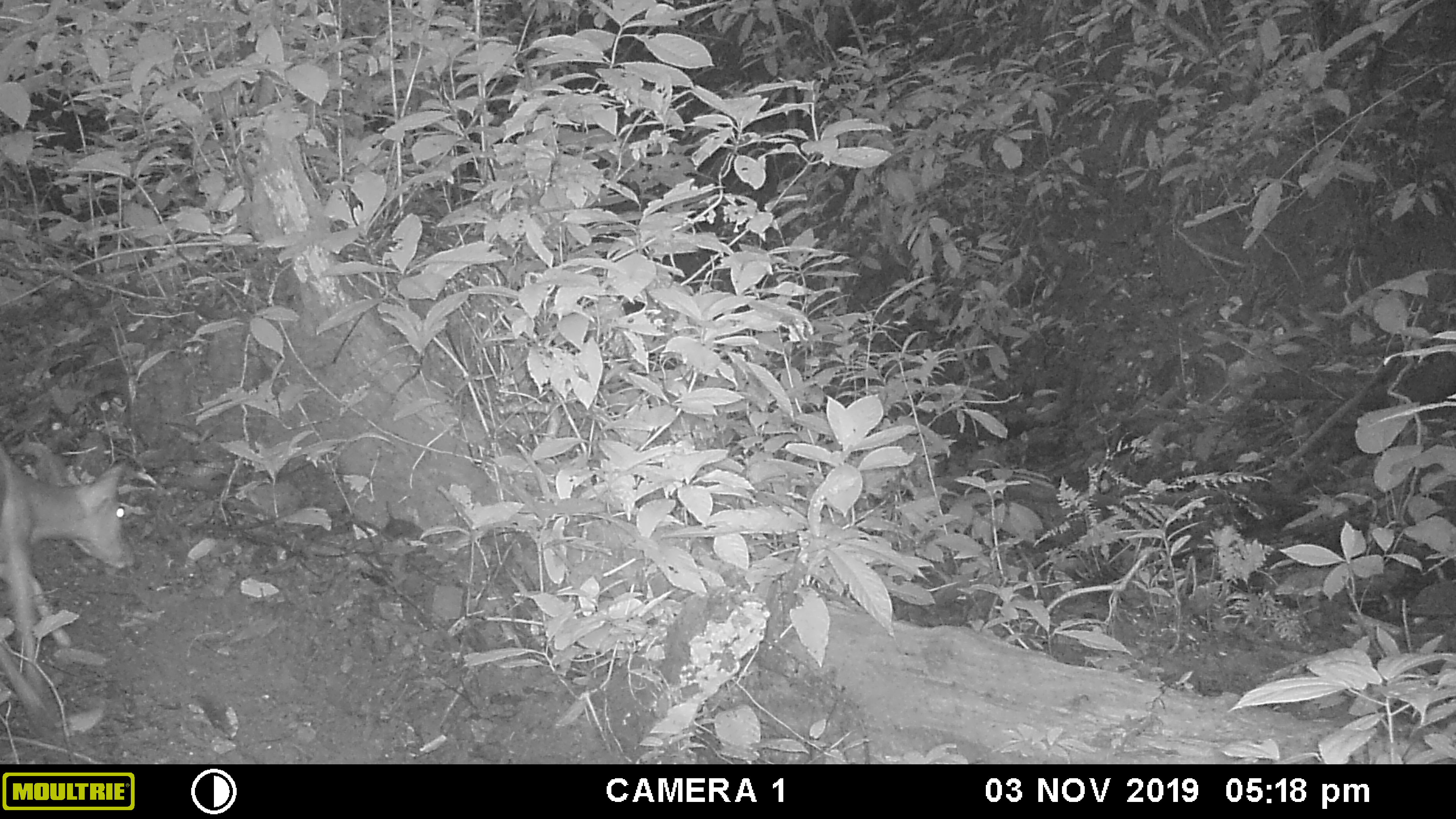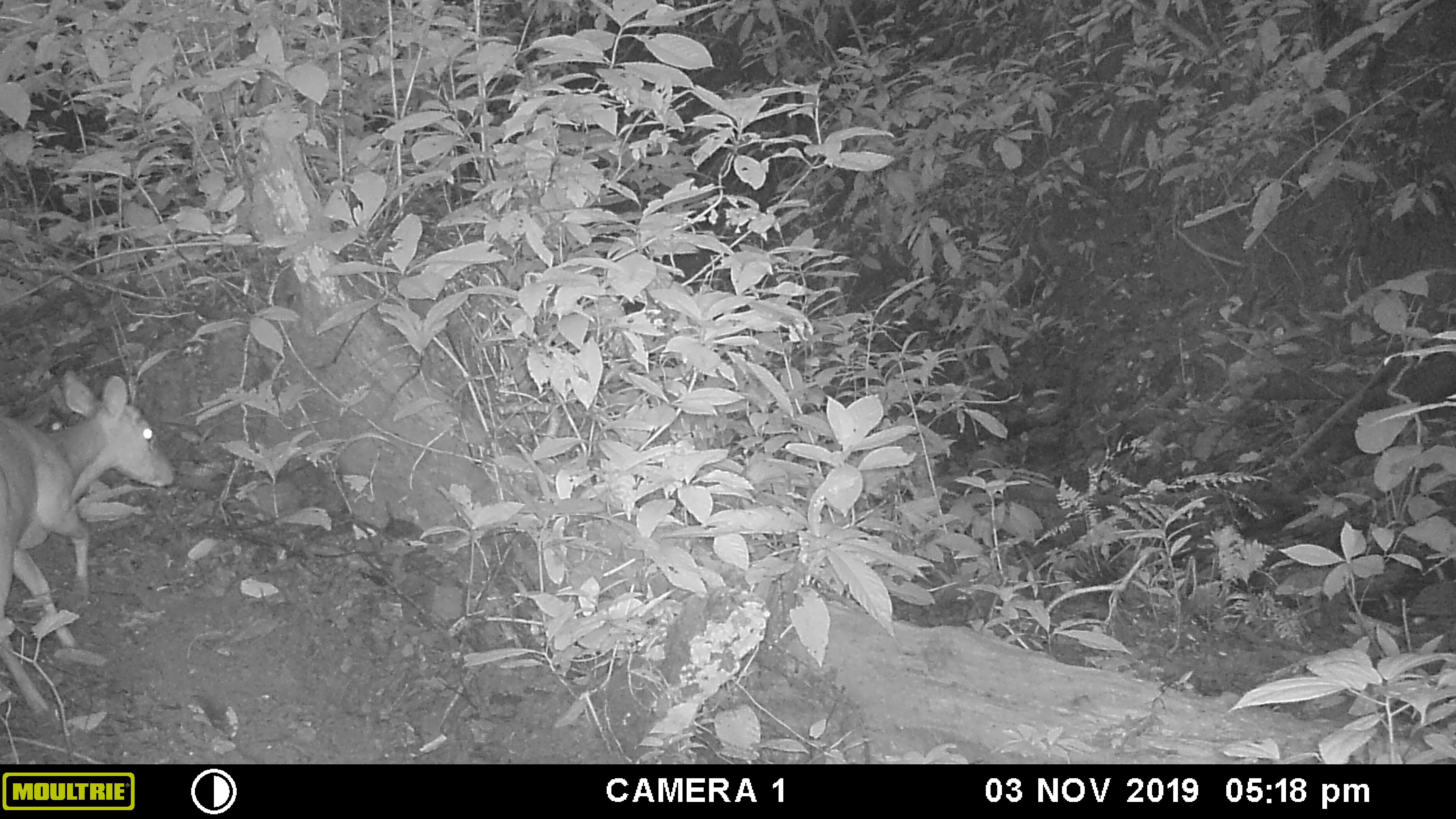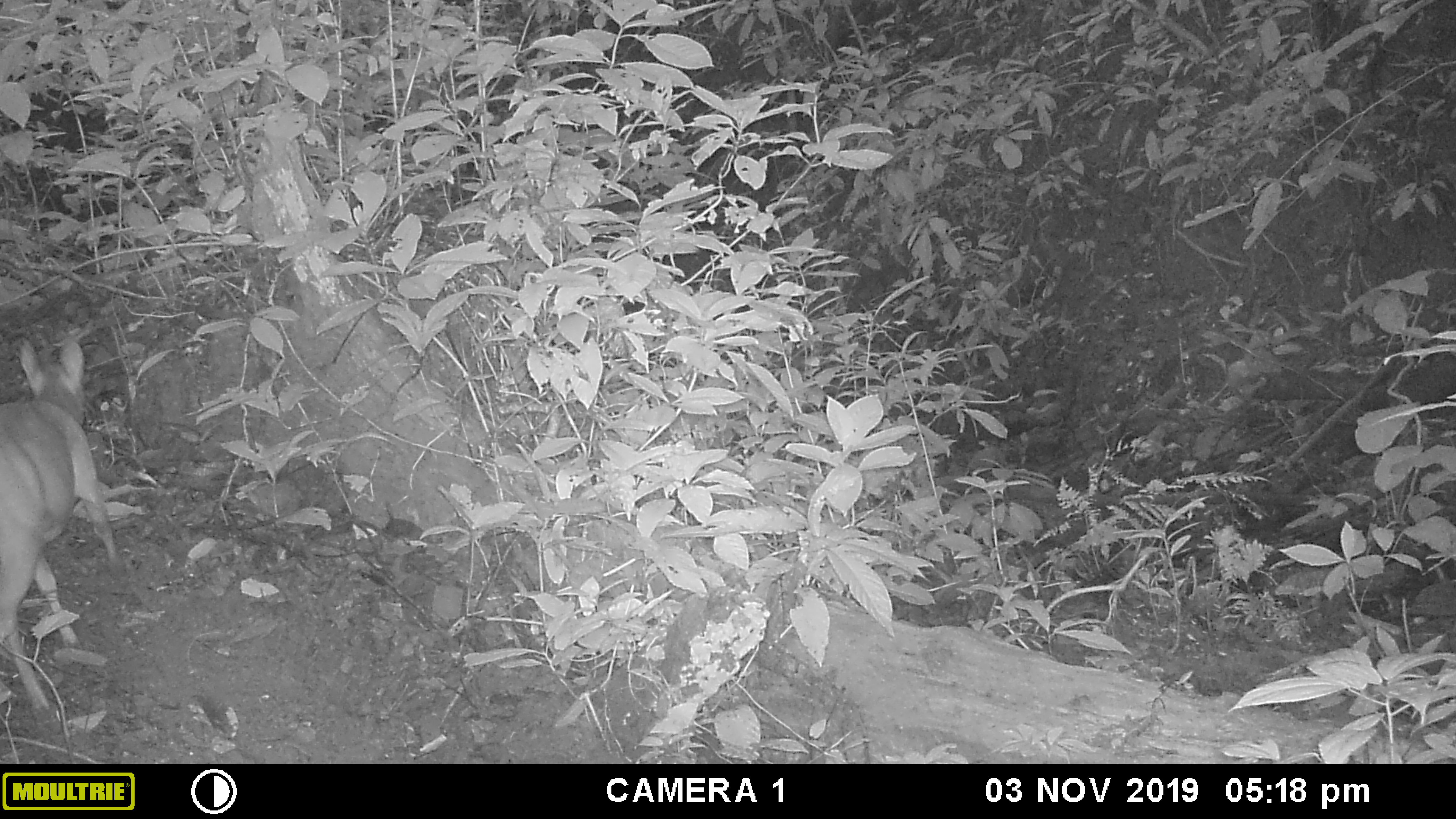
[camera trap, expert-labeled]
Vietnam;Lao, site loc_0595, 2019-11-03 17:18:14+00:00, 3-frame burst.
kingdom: Animalia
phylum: Chordata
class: Mammalia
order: Artiodactyla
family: Cervidae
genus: Muntiacus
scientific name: Muntiacus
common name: muntjacs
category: unidentified muntjac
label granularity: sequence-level